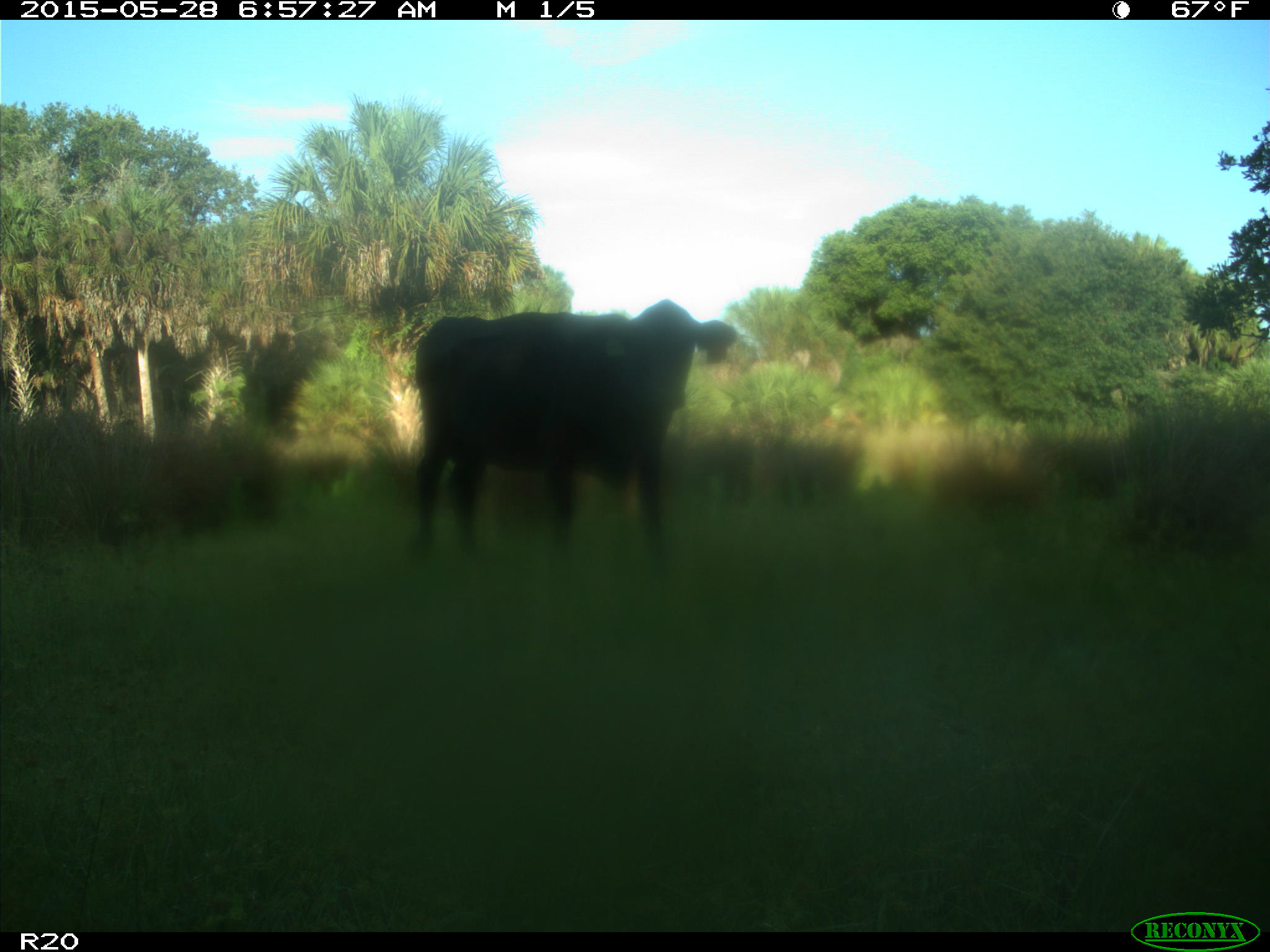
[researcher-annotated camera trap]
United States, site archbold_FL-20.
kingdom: Animalia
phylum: Chordata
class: Mammalia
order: Artiodactyla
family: Bovidae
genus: Bos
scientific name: Bos taurus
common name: domestic cow